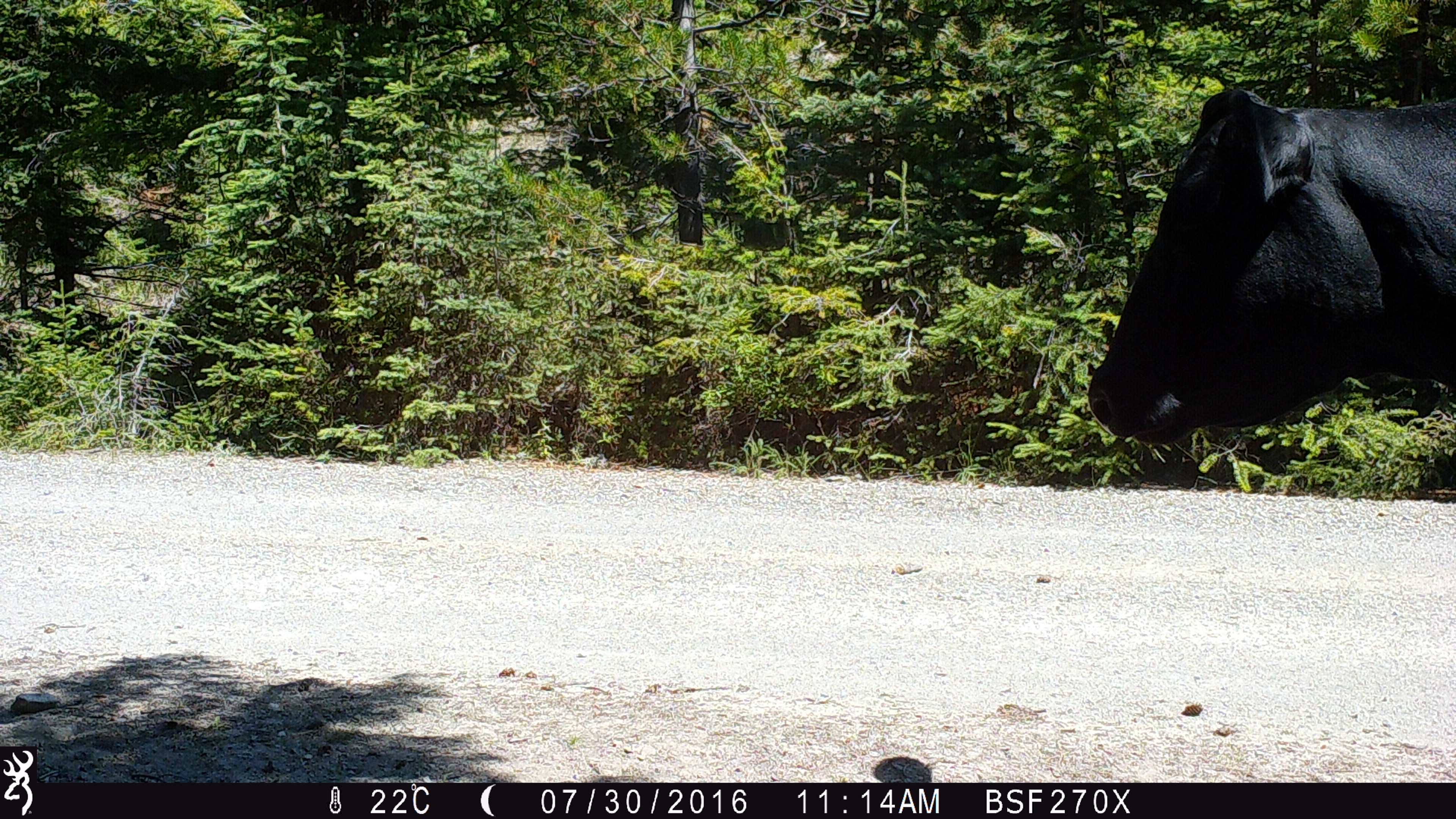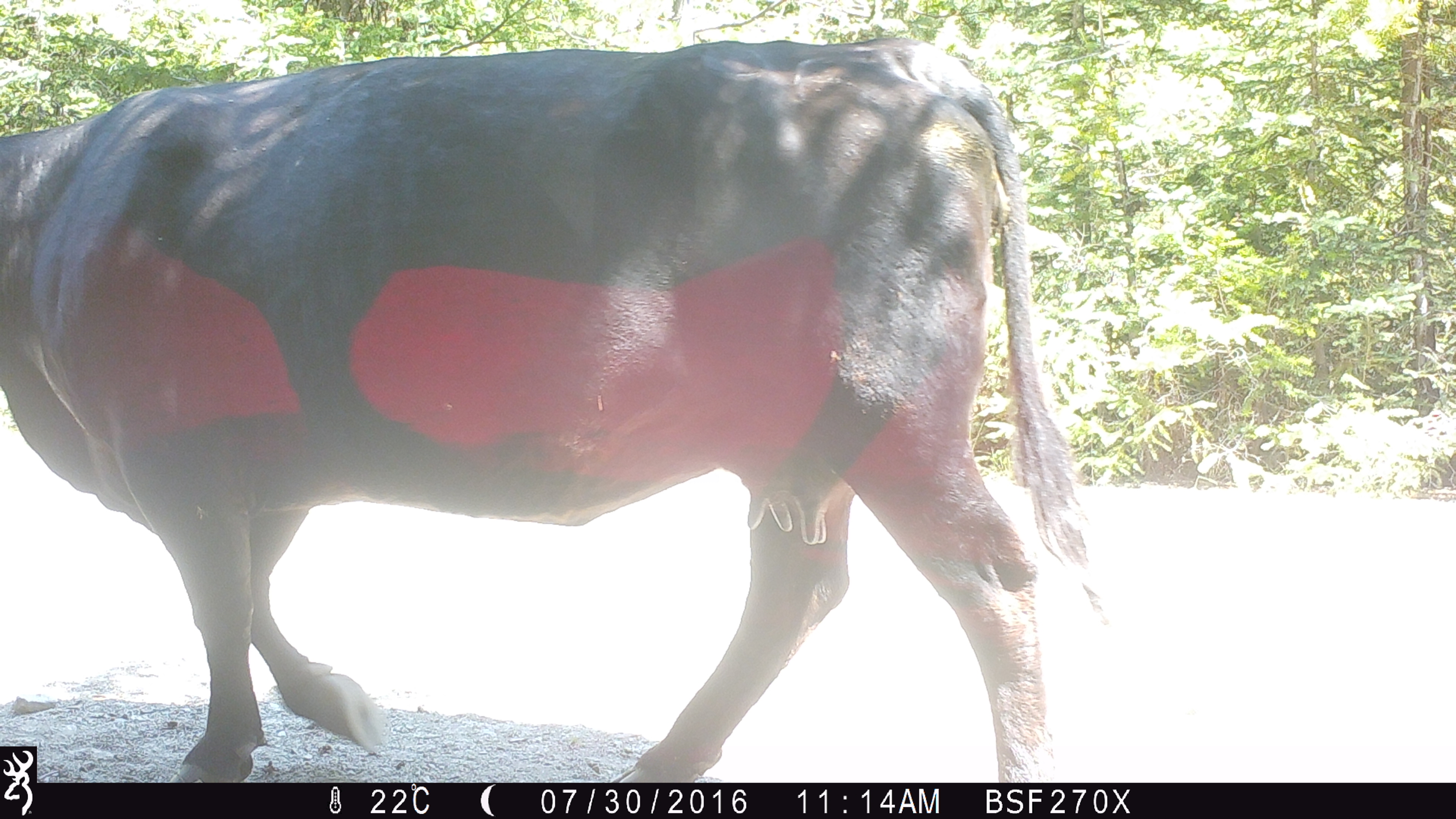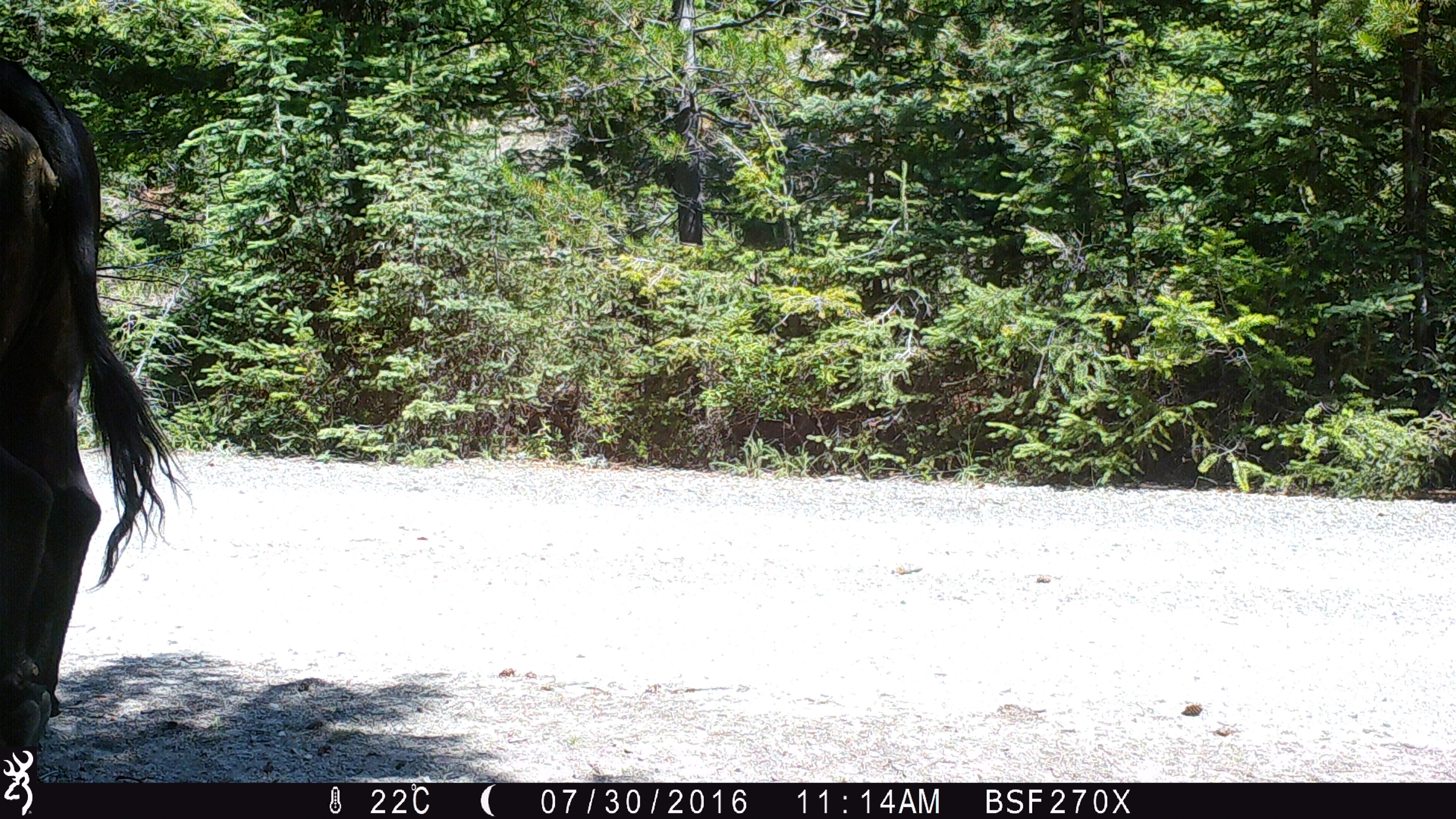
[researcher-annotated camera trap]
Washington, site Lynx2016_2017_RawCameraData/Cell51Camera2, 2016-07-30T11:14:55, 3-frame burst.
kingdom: Animalia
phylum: Chordata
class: Mammalia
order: Artiodactyla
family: Bovidae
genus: Bos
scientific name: Bos taurus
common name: domestic cattle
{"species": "domestic cattle (Bos taurus)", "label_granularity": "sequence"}